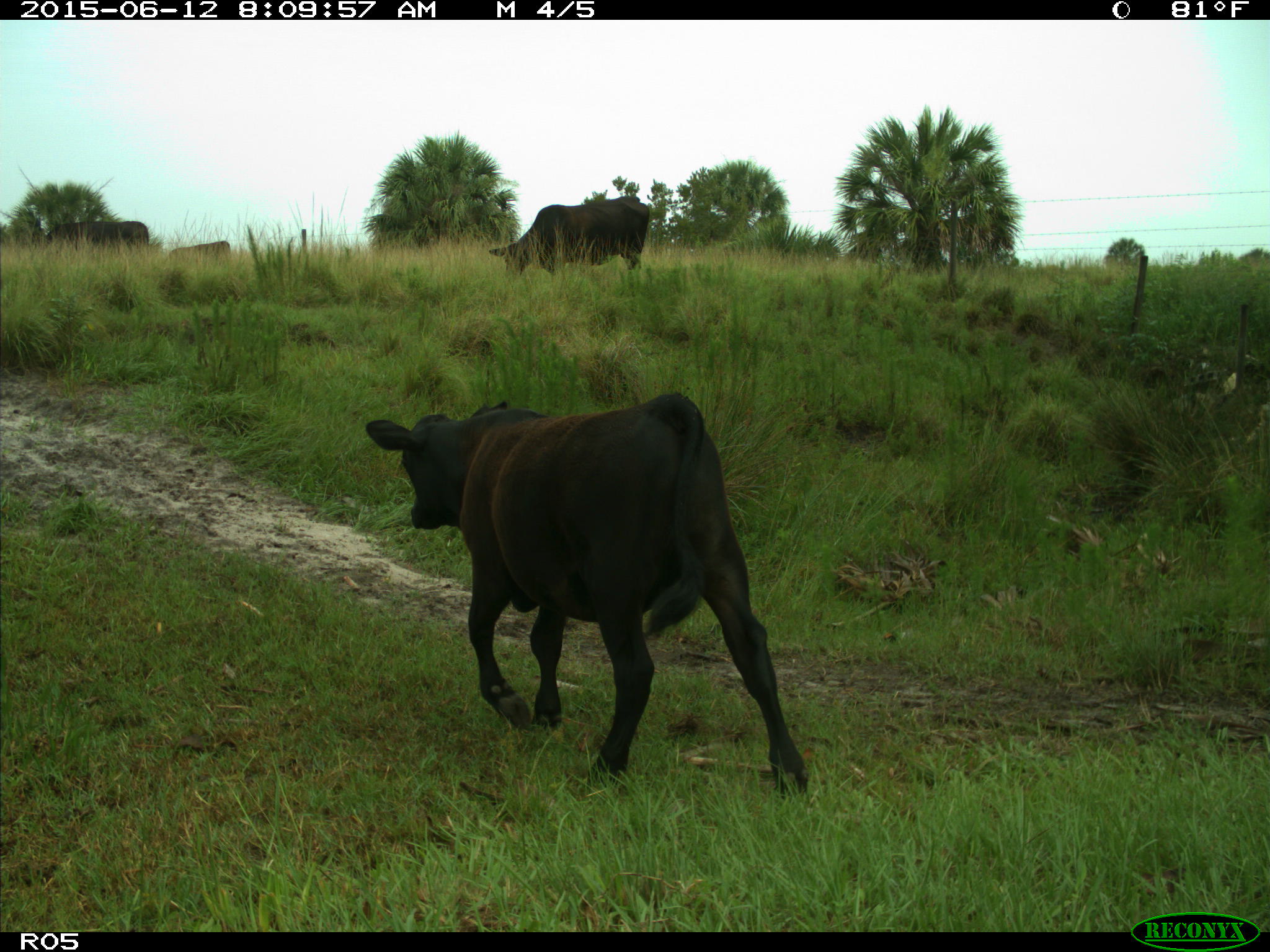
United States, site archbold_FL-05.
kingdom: Animalia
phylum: Chordata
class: Mammalia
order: Artiodactyla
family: Bovidae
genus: Bos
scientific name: Bos taurus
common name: domestic cow